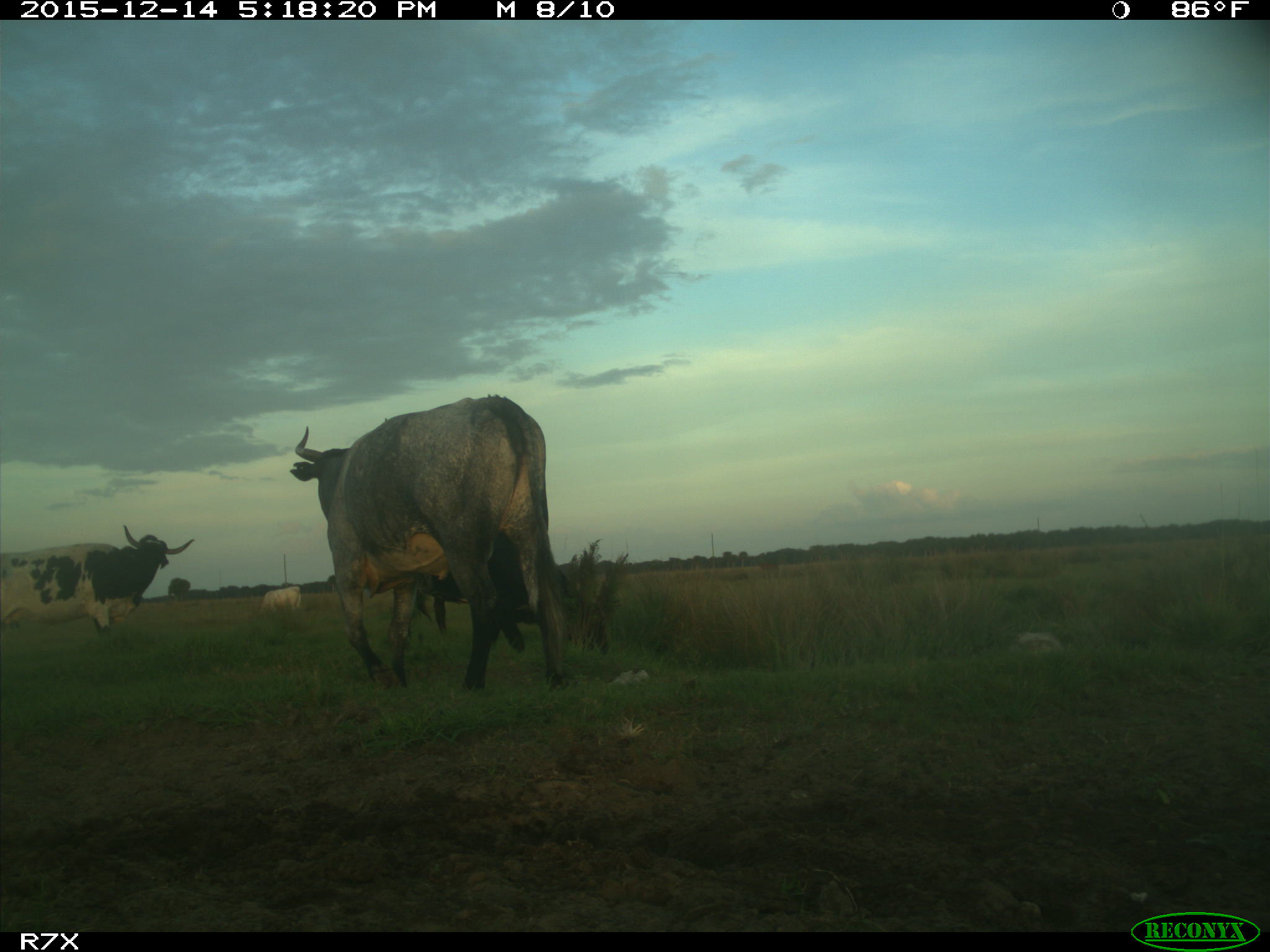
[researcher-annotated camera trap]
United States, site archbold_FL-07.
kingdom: Animalia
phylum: Chordata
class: Mammalia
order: Artiodactyla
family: Bovidae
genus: Bos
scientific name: Bos taurus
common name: domestic cow